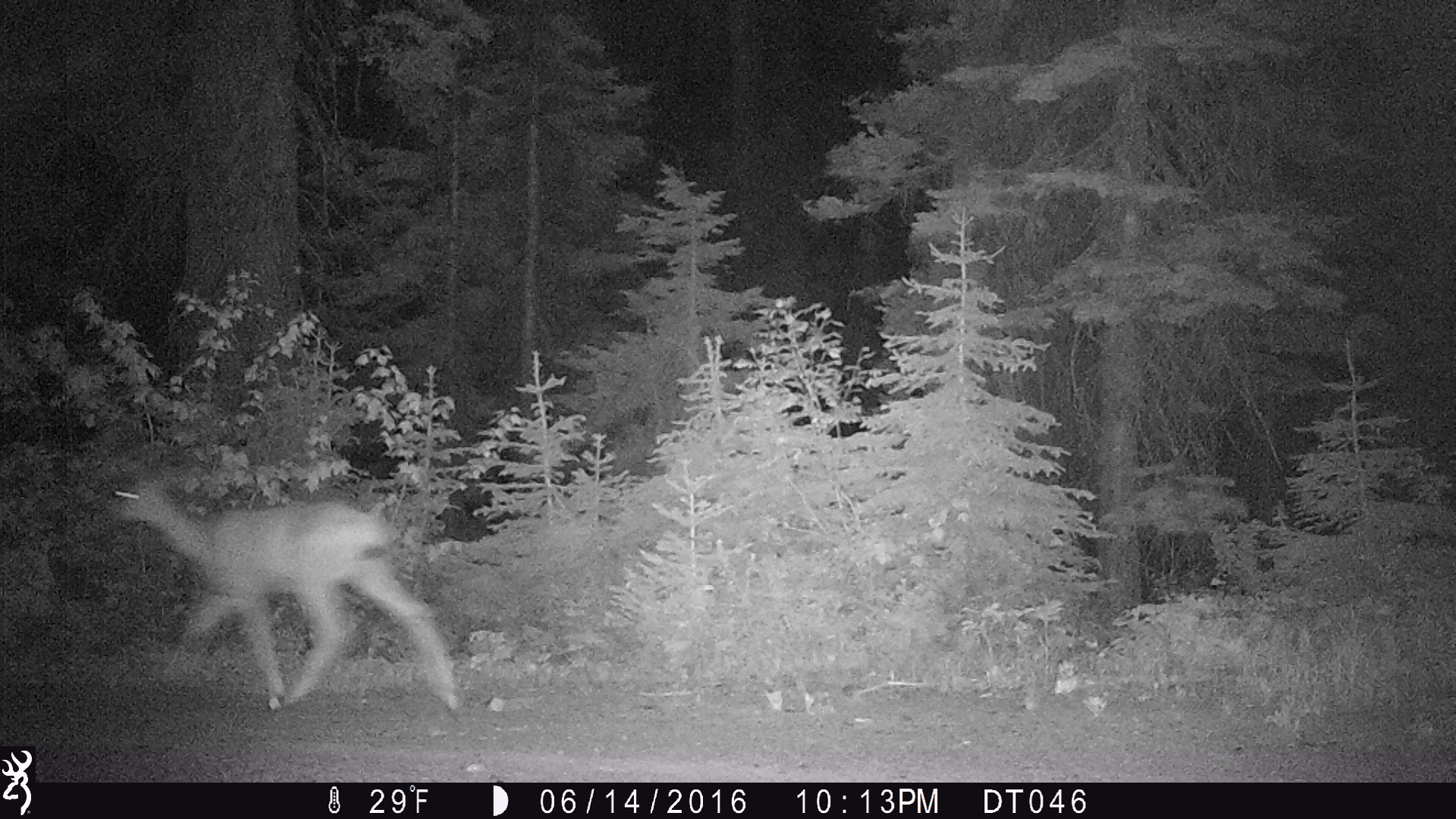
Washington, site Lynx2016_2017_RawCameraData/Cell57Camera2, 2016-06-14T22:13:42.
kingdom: Animalia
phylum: Chordata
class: Mammalia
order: Artiodactyla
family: Cervidae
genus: Odocoileus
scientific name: Odocoileus hemionus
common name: mule deer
Odocoileus hemionus (mule deer). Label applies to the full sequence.